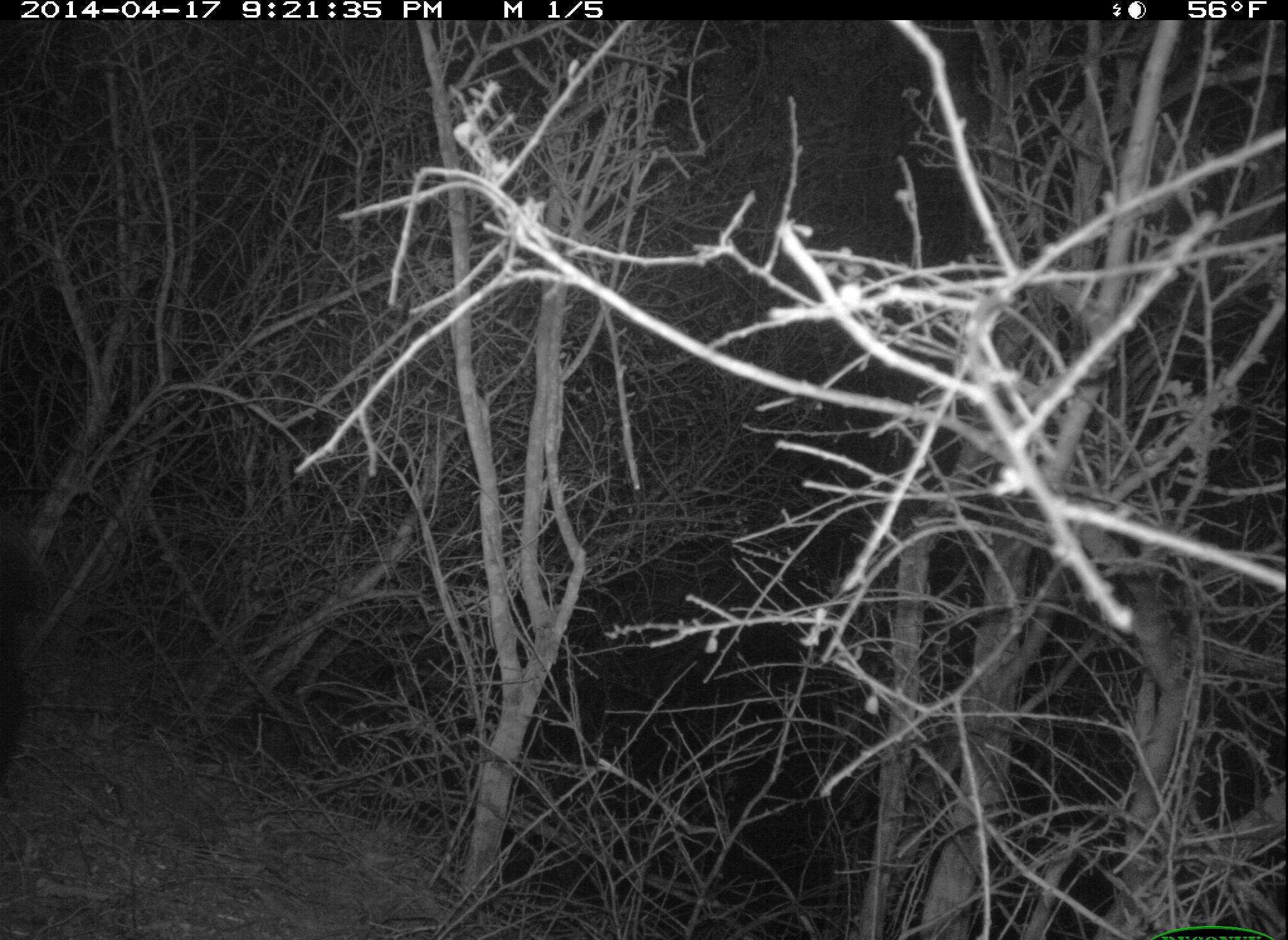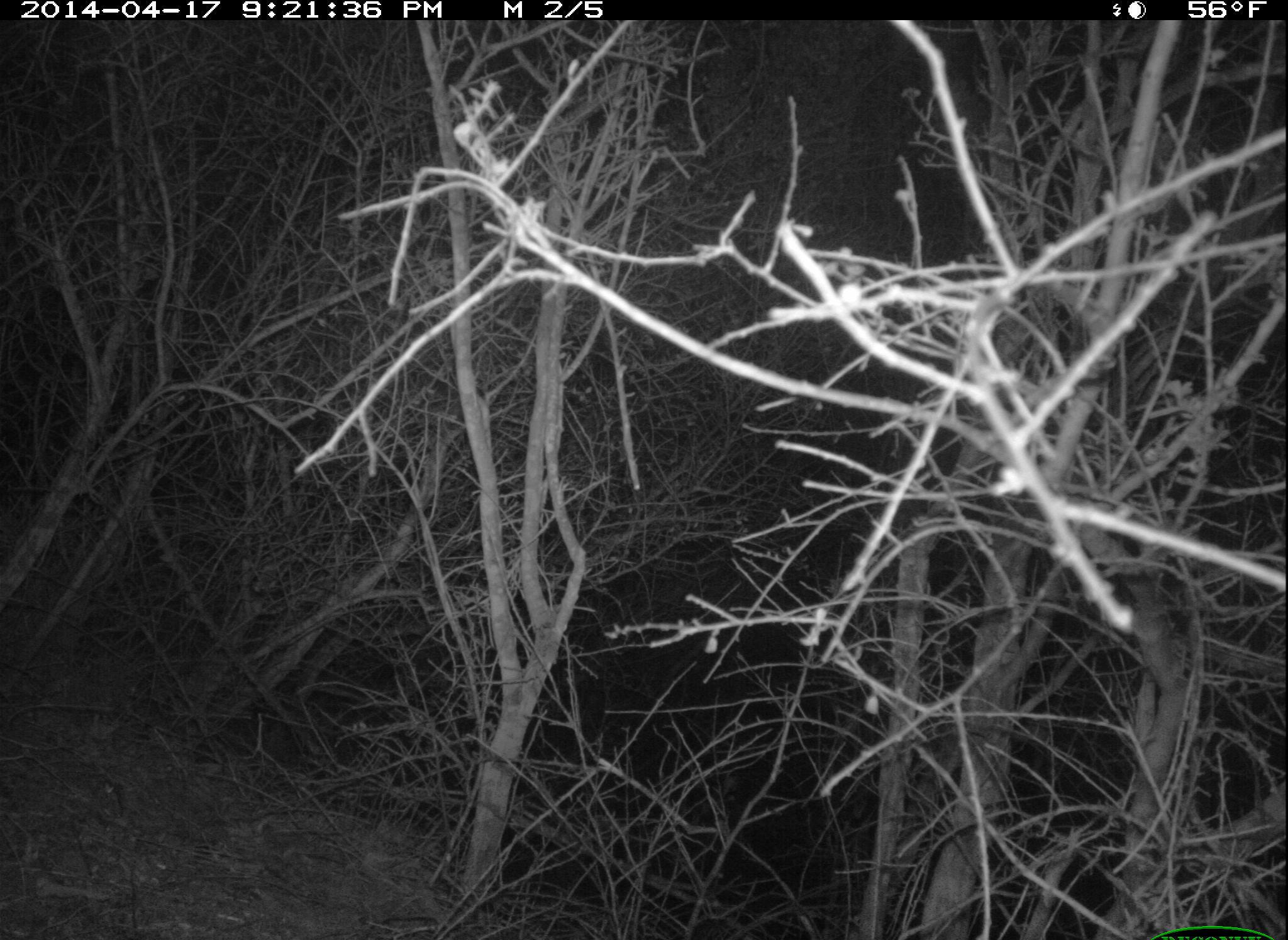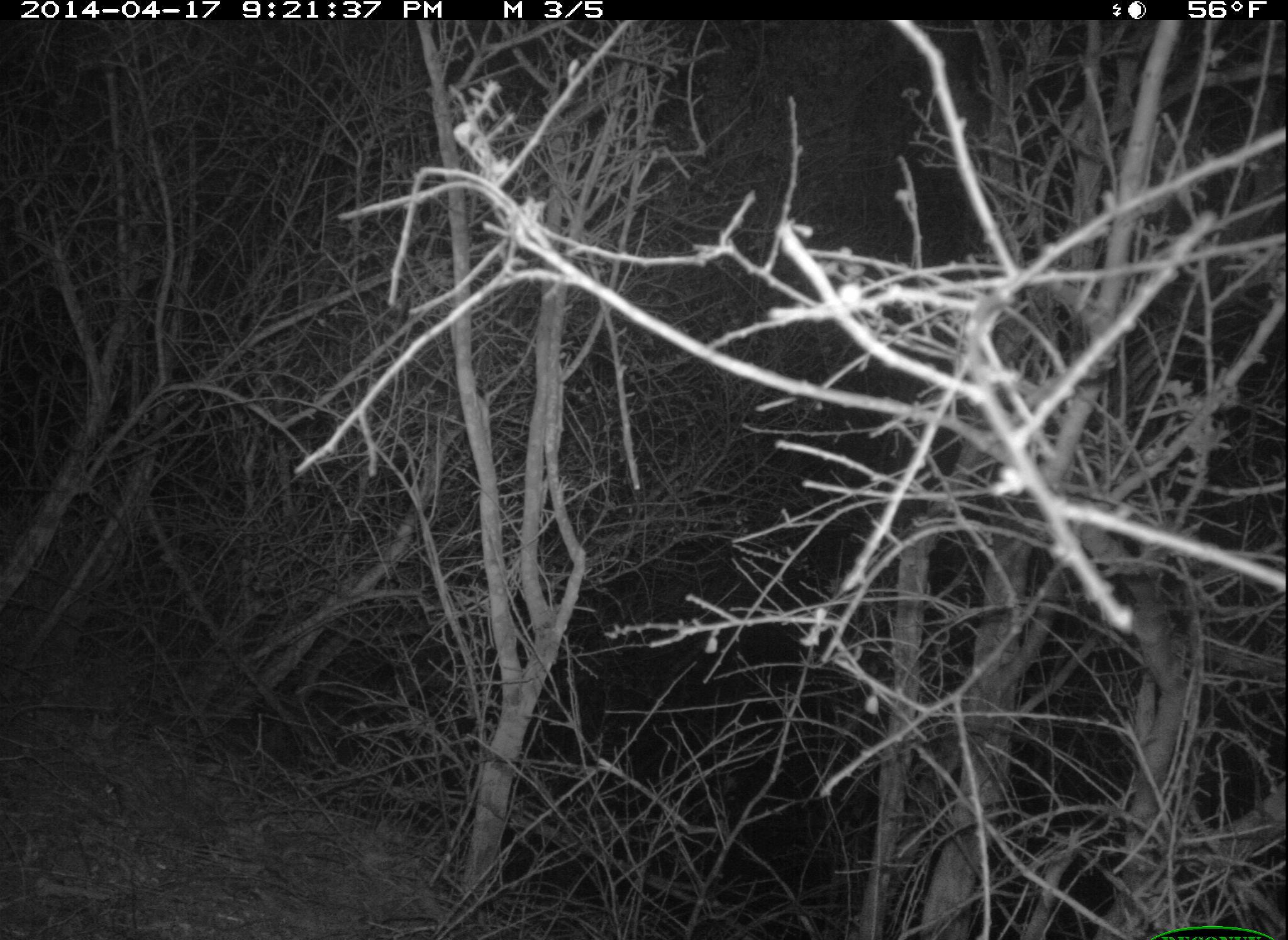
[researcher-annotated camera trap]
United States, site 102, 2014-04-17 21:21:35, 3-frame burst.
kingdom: Animalia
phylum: Chordata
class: Mammalia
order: Carnivora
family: Mephitidae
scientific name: Mephitidae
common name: skunk